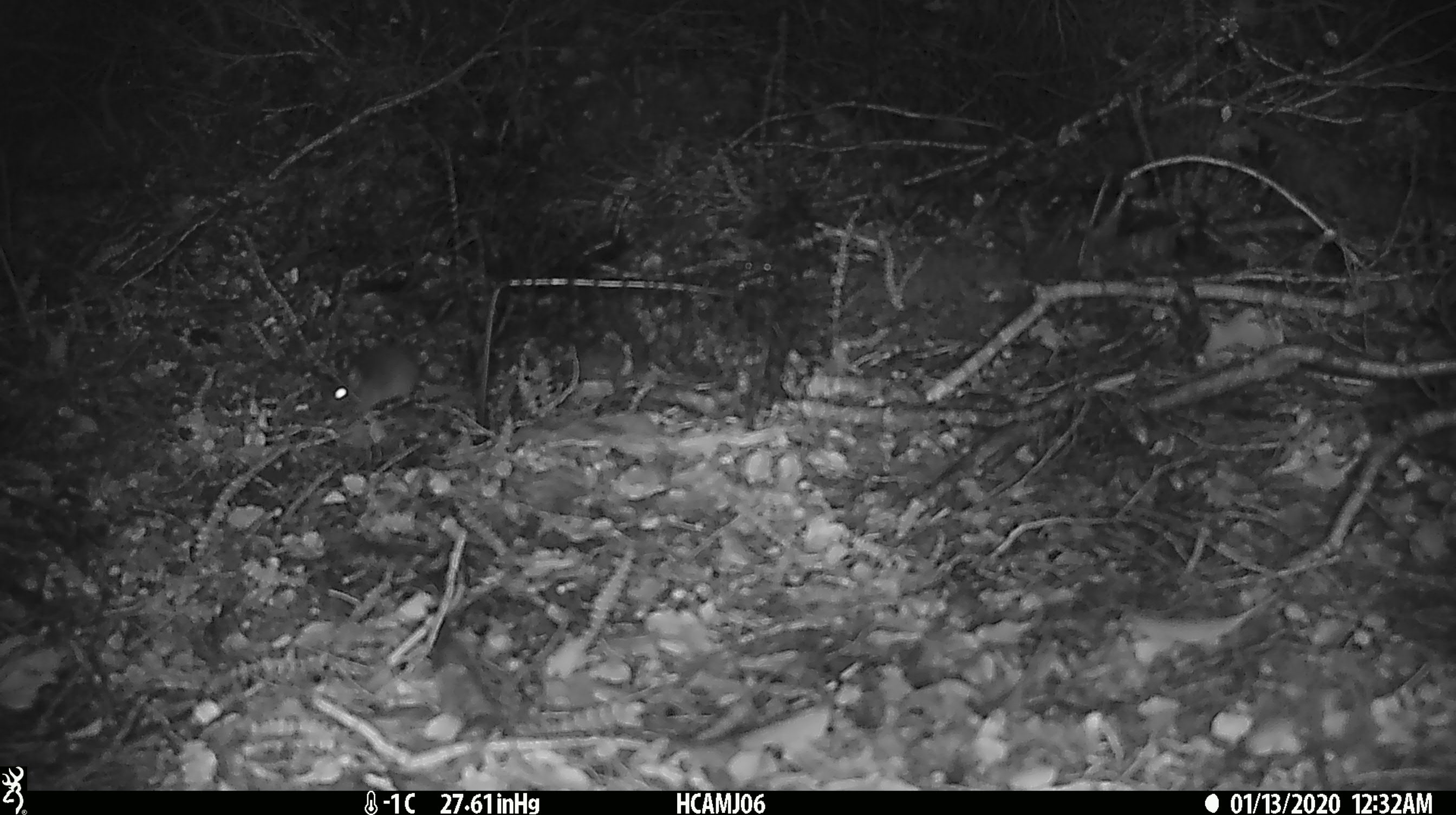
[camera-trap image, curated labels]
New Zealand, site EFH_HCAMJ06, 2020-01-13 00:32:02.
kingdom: Animalia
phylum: Chordata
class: Mammalia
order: Rodentia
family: Muridae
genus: Mus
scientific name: Mus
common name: mouse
Mouse (Mus).